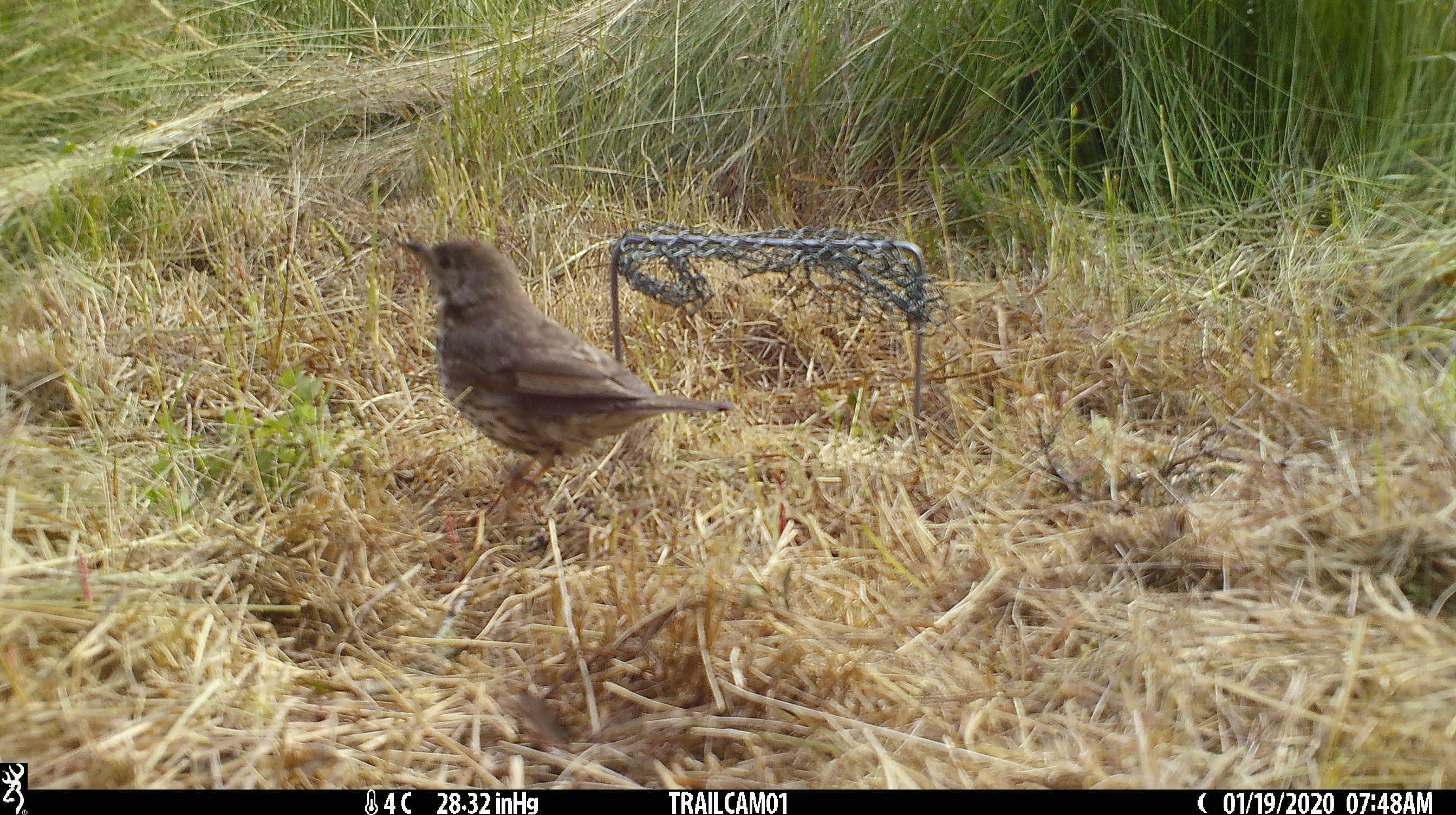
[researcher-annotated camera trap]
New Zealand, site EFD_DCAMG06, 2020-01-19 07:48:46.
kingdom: Animalia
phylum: Chordata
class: Aves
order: Passeriformes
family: Turdidae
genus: Turdus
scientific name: Turdus philomelos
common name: song thrush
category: thrush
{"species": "thrush (song thrush) (Turdus philomelos)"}